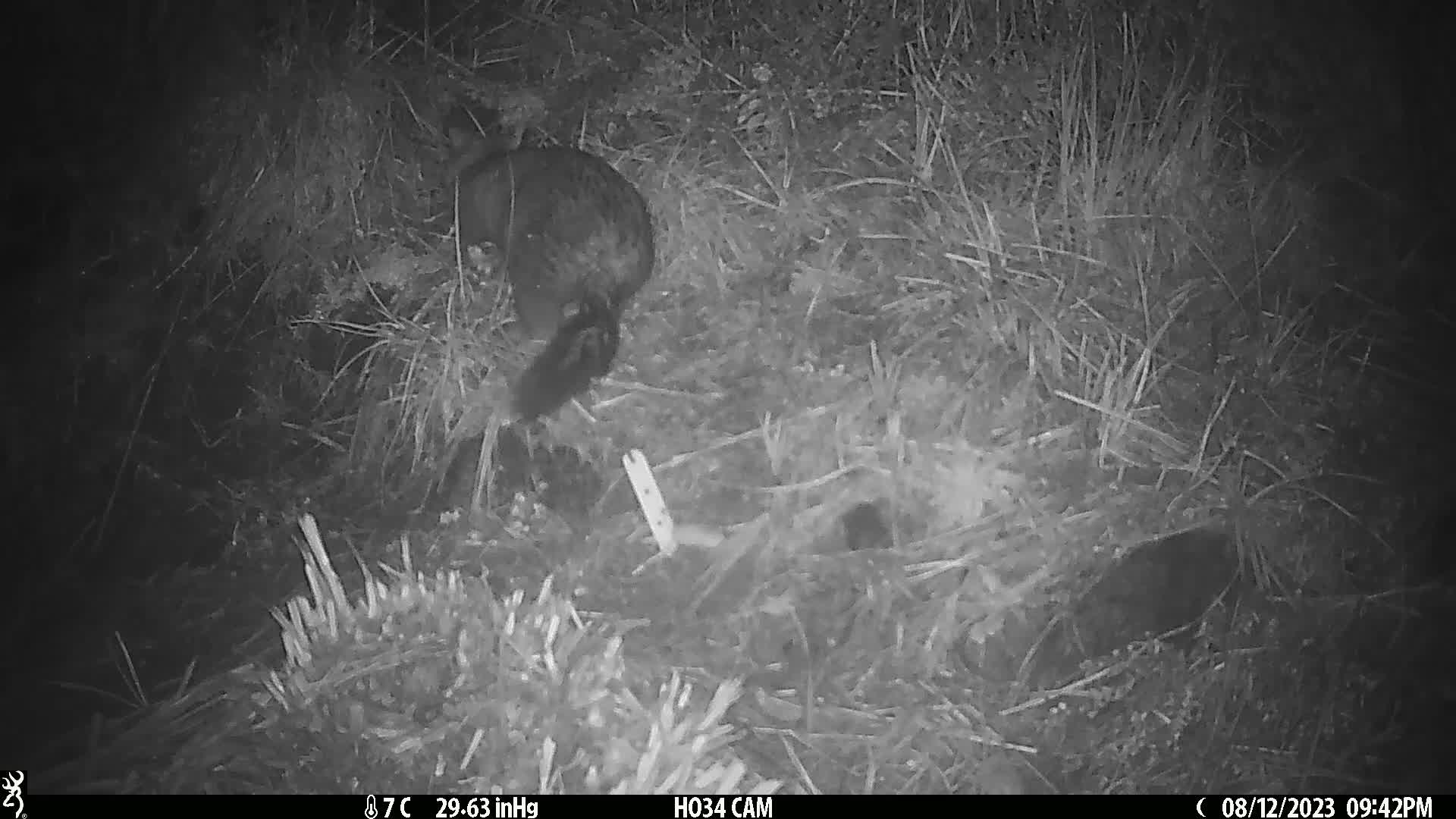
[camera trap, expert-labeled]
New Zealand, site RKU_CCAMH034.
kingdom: Animalia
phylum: Chordata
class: Mammalia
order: Diprotodontia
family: Phalangeridae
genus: Trichosurus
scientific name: Trichosurus vulpecula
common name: common brushtail possum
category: possum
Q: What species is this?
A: Possum (common brushtail possum) (Trichosurus vulpecula).